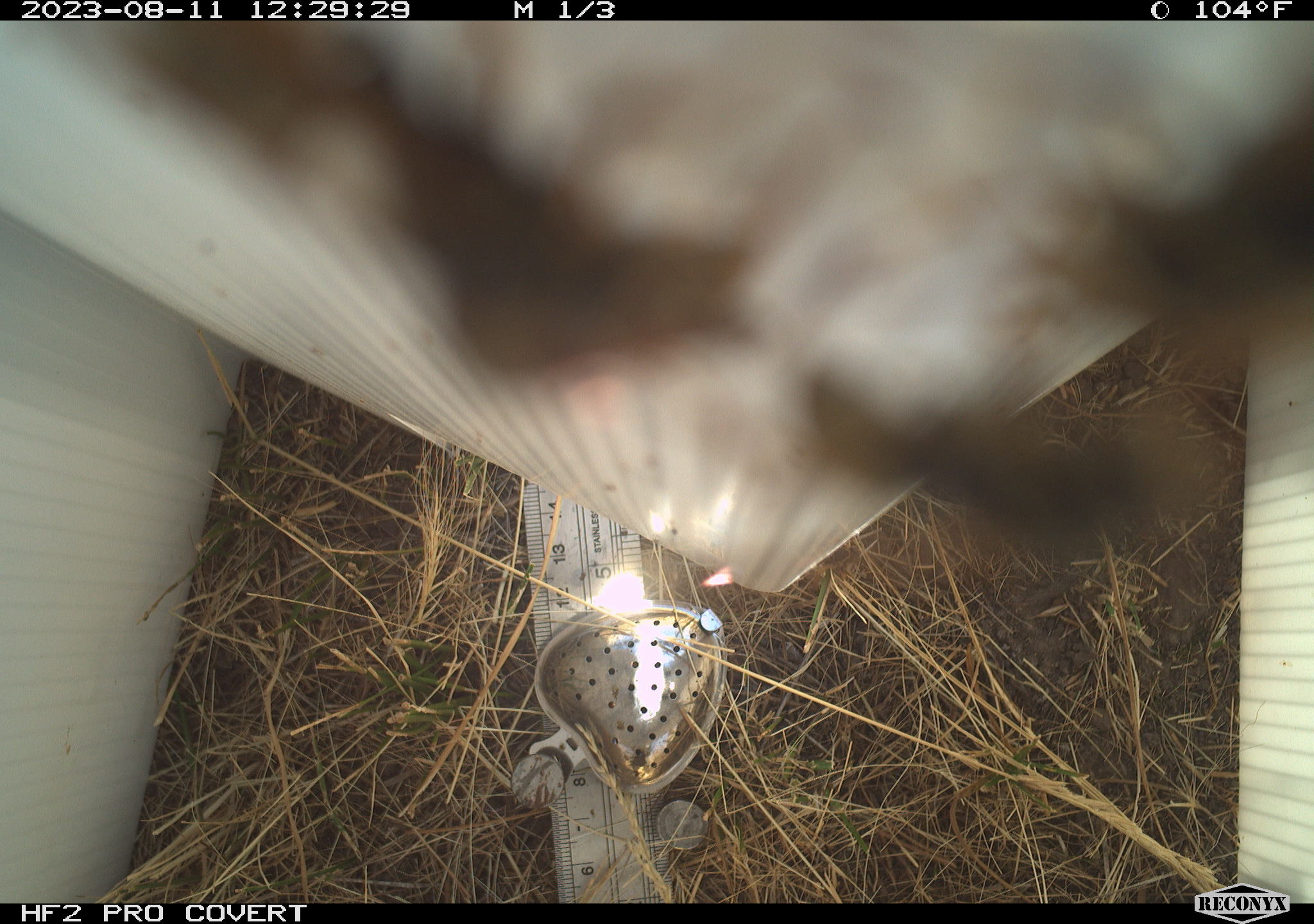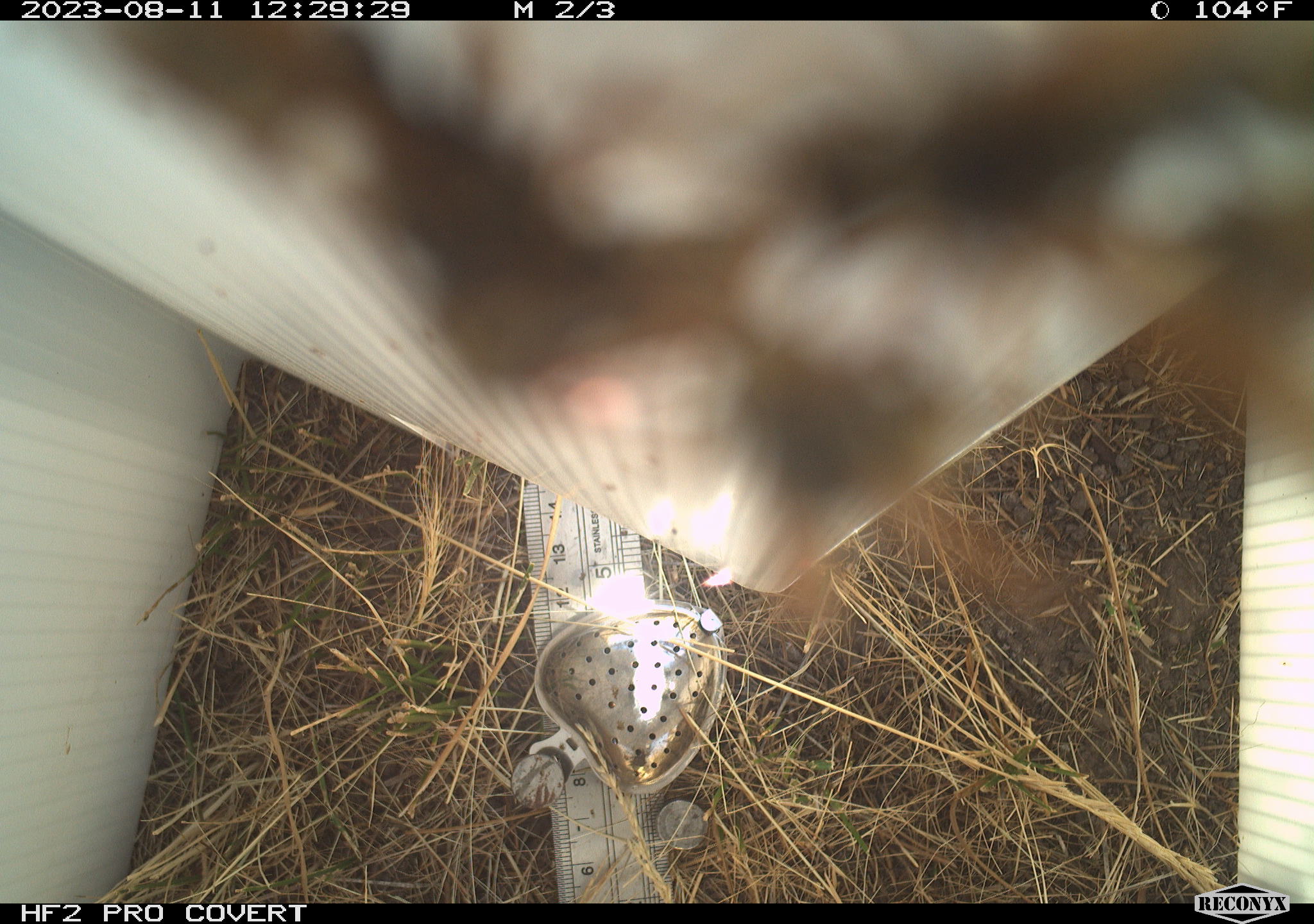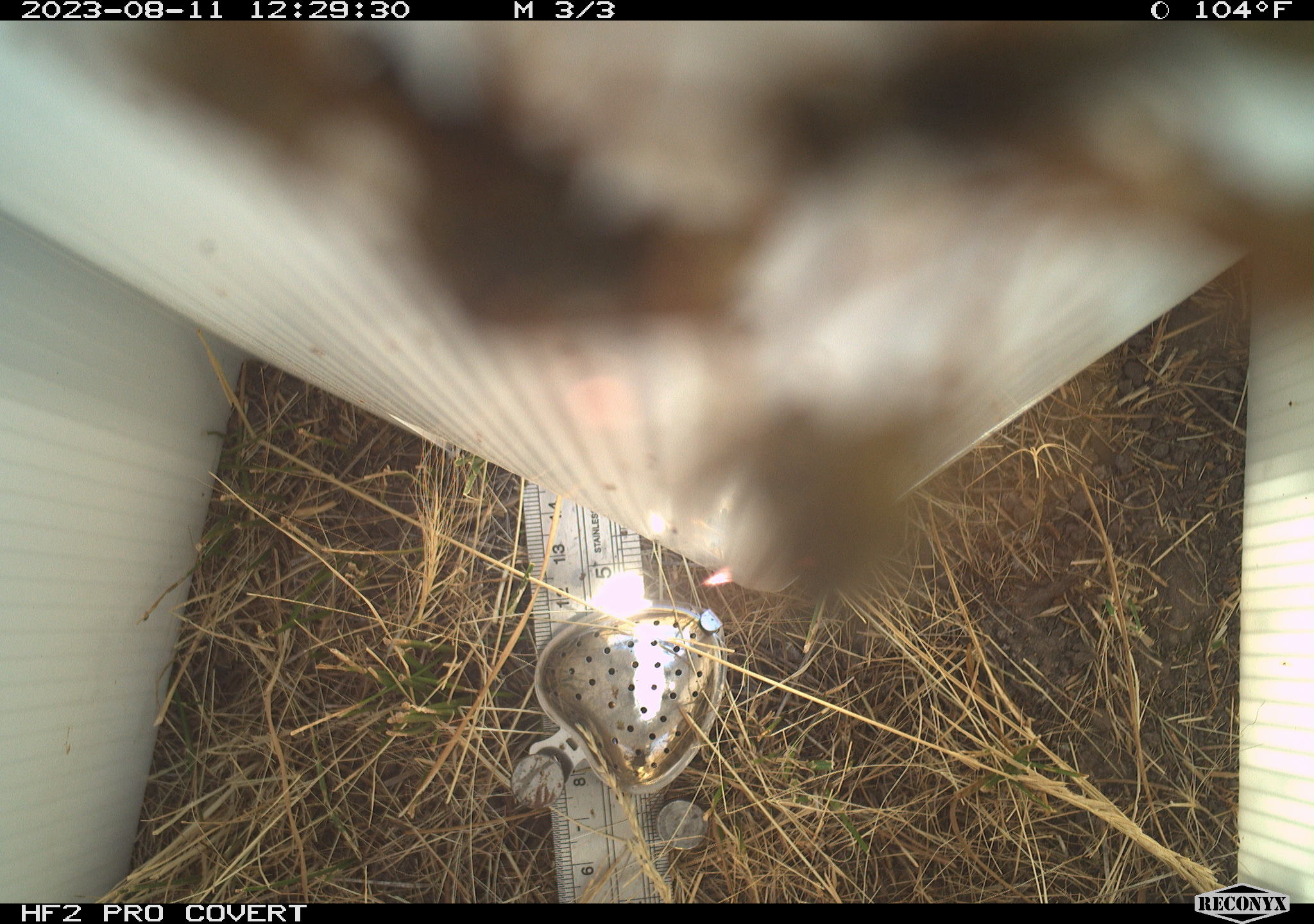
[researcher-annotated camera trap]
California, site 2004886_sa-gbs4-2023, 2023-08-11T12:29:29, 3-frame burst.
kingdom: Animalia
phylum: Arthropoda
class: Insecta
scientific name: Insecta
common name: insect